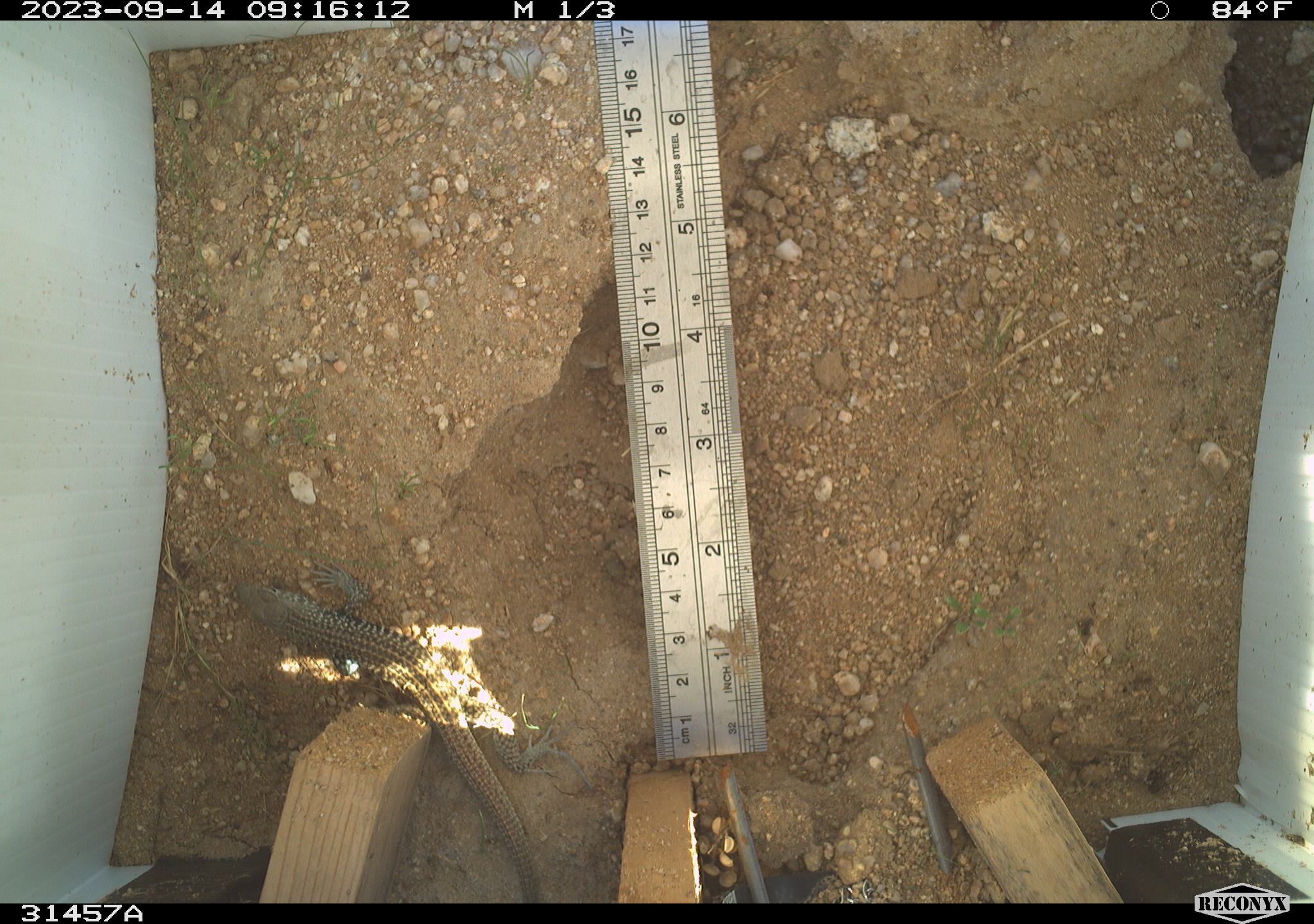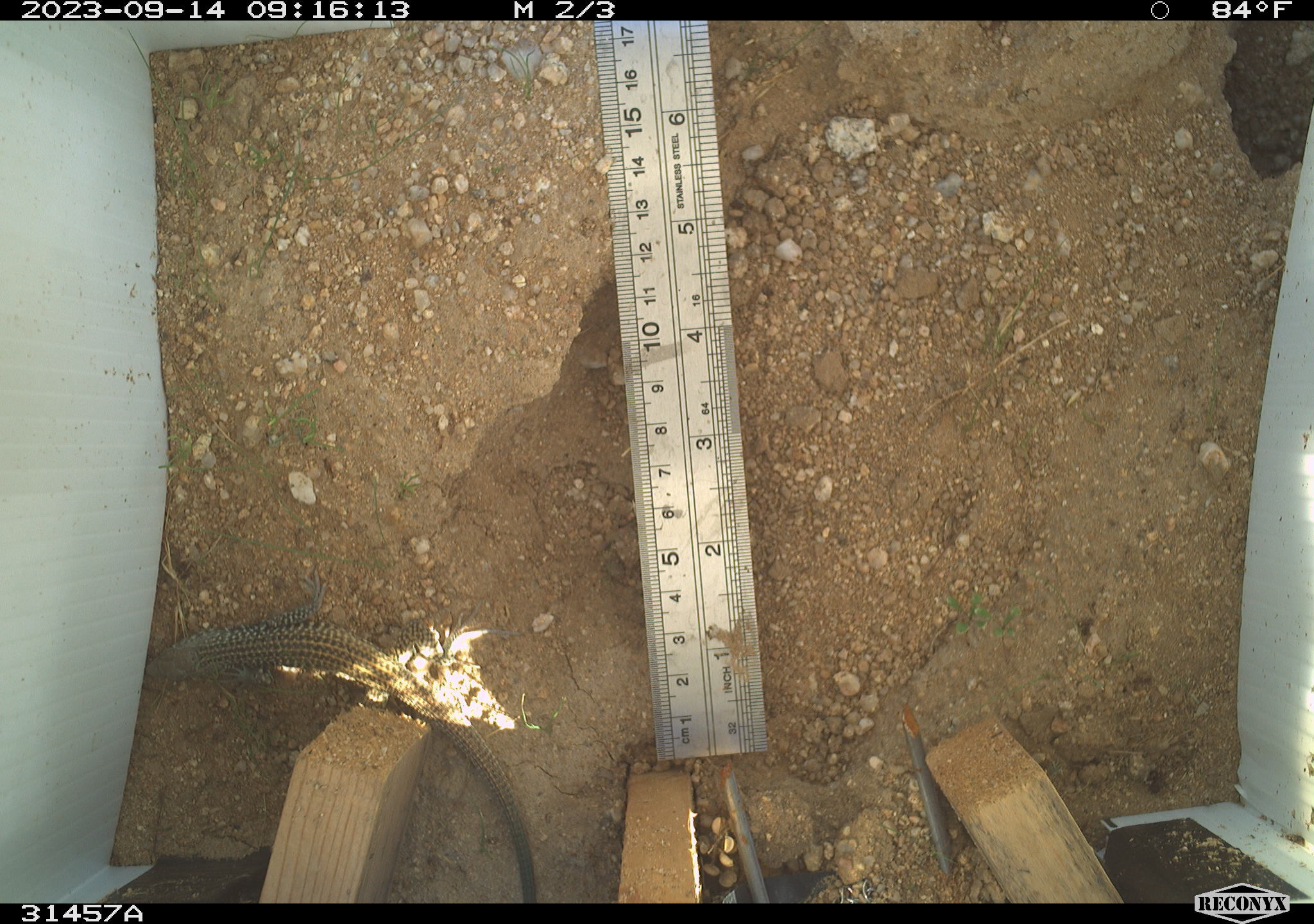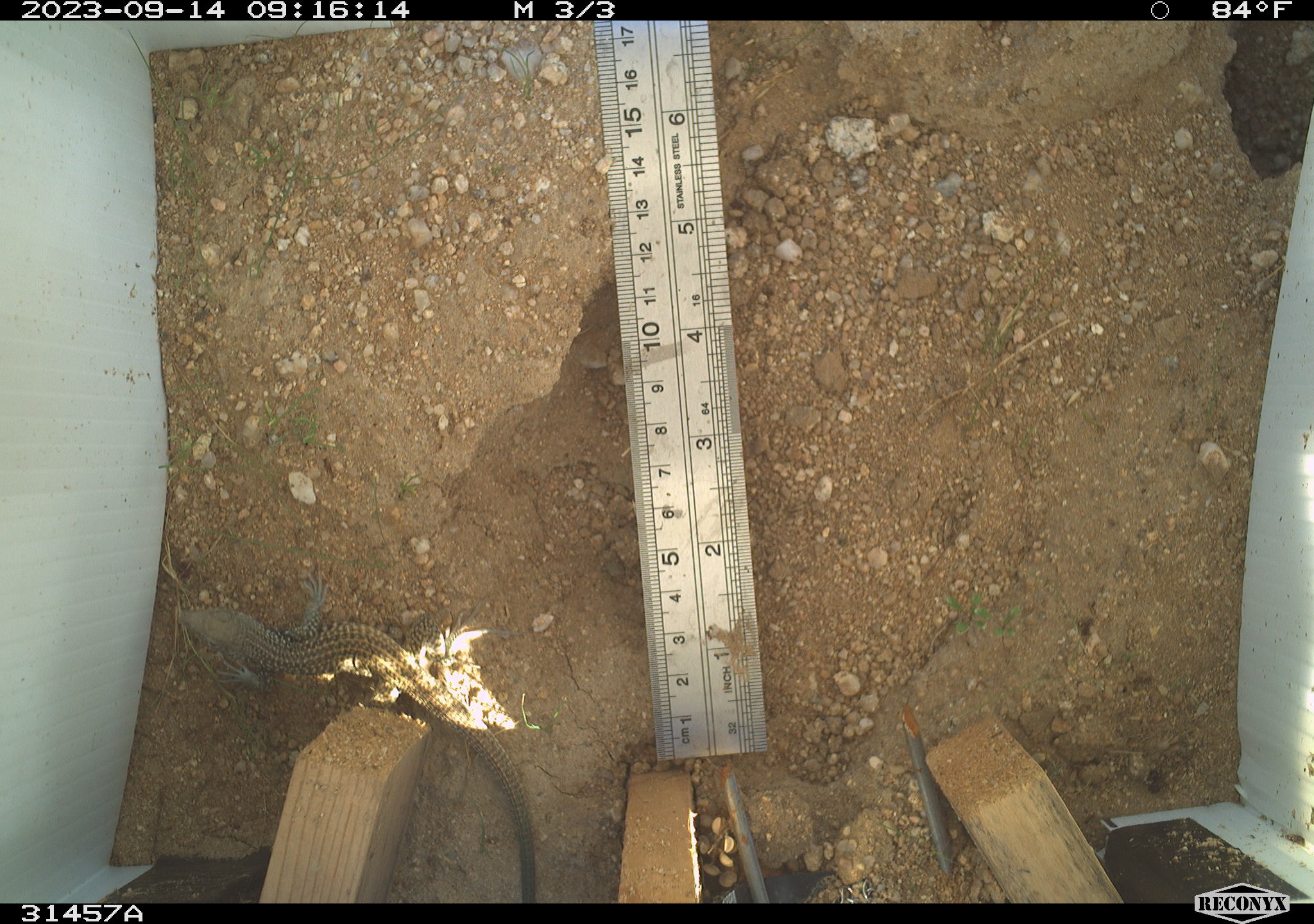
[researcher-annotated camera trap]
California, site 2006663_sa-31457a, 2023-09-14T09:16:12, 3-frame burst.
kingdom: Animalia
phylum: Chordata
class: Reptilia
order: Squamata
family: Teiidae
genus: Aspidoscelis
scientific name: Aspidoscelis tigris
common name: western whiptail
Western whiptail (Aspidoscelis tigris).